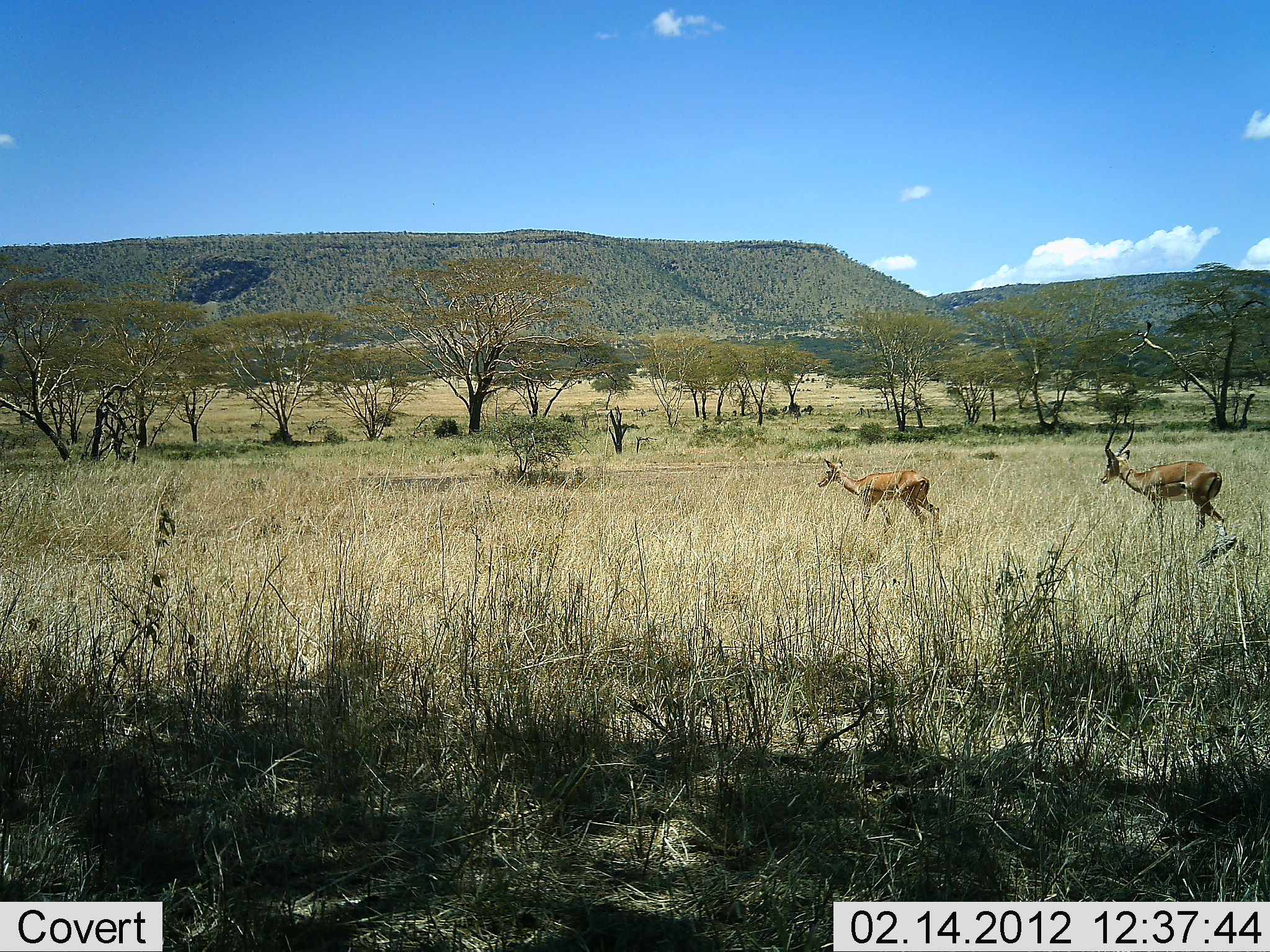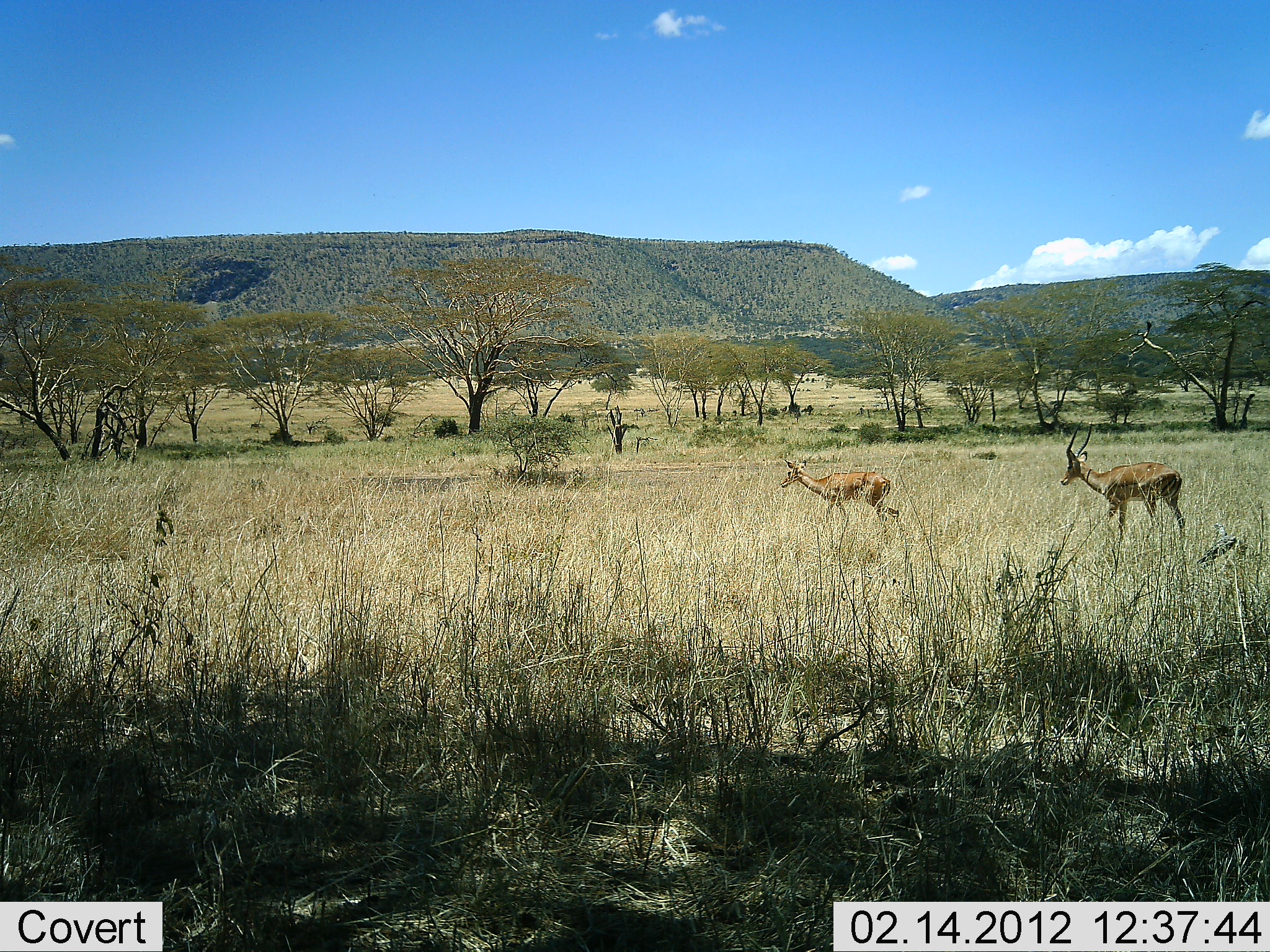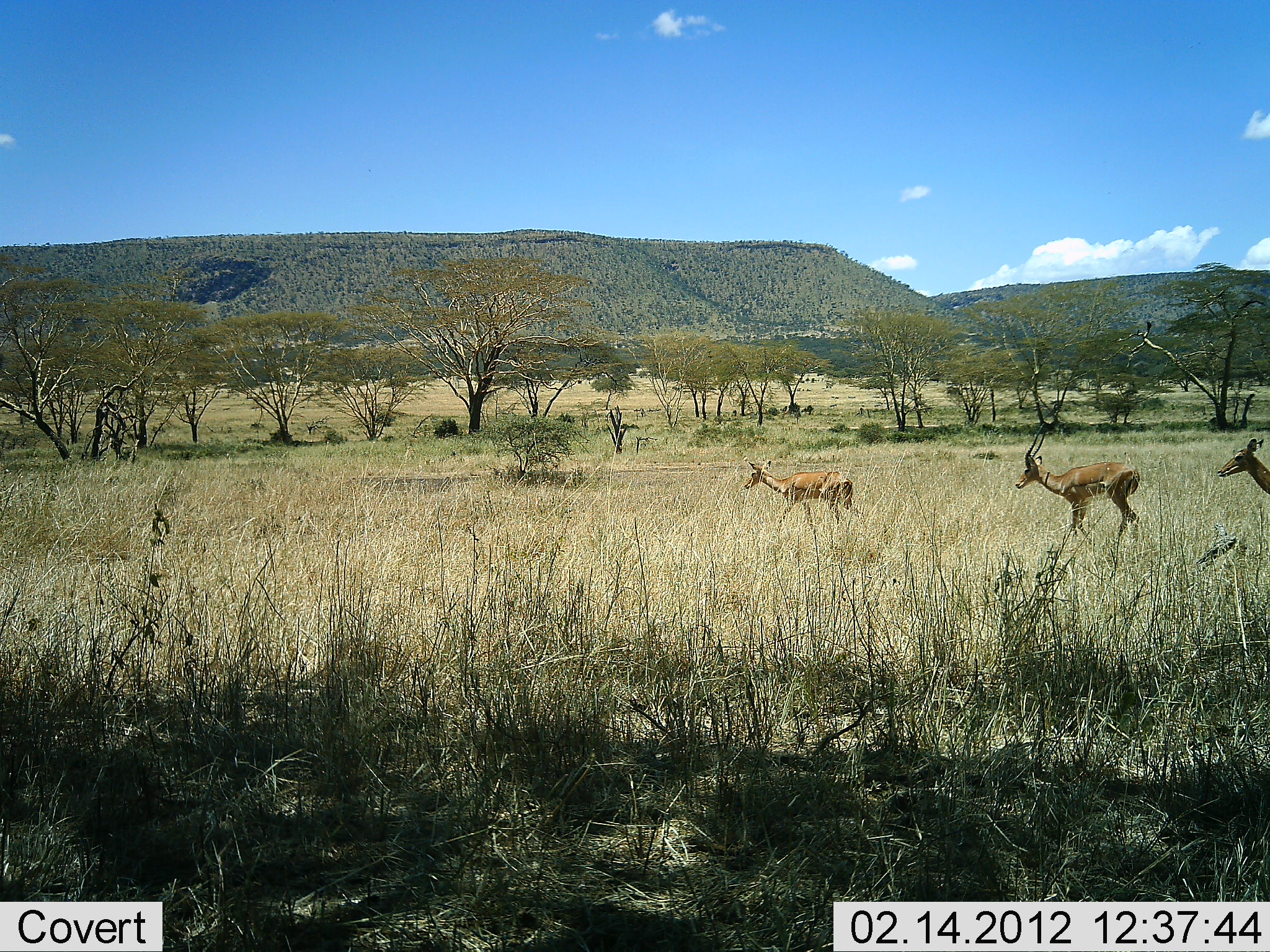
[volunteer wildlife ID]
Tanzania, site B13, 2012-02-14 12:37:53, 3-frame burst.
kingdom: Animalia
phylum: Chordata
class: Mammalia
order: Artiodactyla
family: Bovidae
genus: Nanger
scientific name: Nanger granti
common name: grant's gazelle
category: gazellegrants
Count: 3.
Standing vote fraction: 0%.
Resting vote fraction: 0%.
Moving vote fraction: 100%.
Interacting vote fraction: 0%.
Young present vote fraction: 8%.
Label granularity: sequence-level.